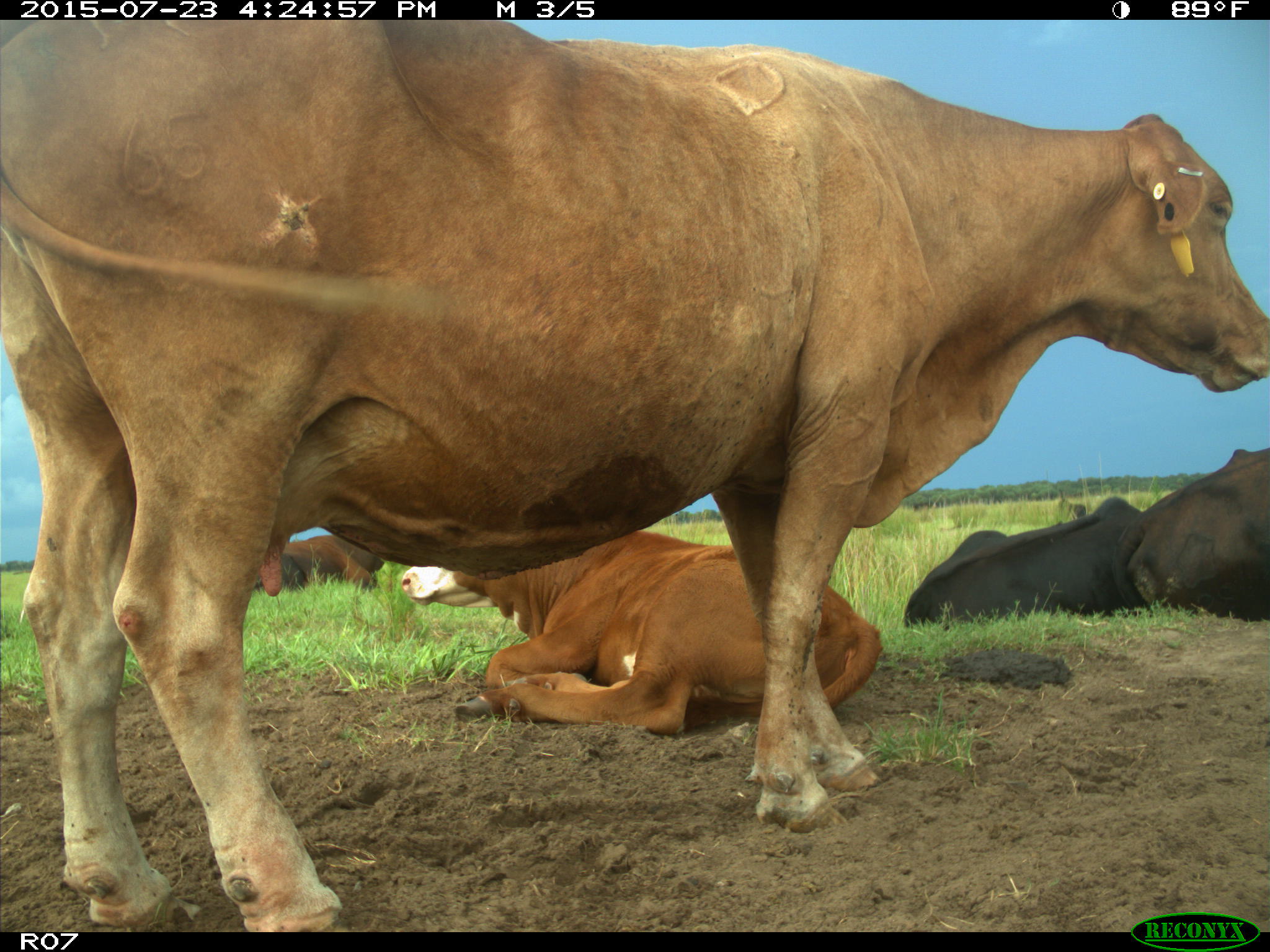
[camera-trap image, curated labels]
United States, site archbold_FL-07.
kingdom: Animalia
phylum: Chordata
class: Mammalia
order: Artiodactyla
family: Bovidae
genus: Bos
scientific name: Bos taurus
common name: domestic cow